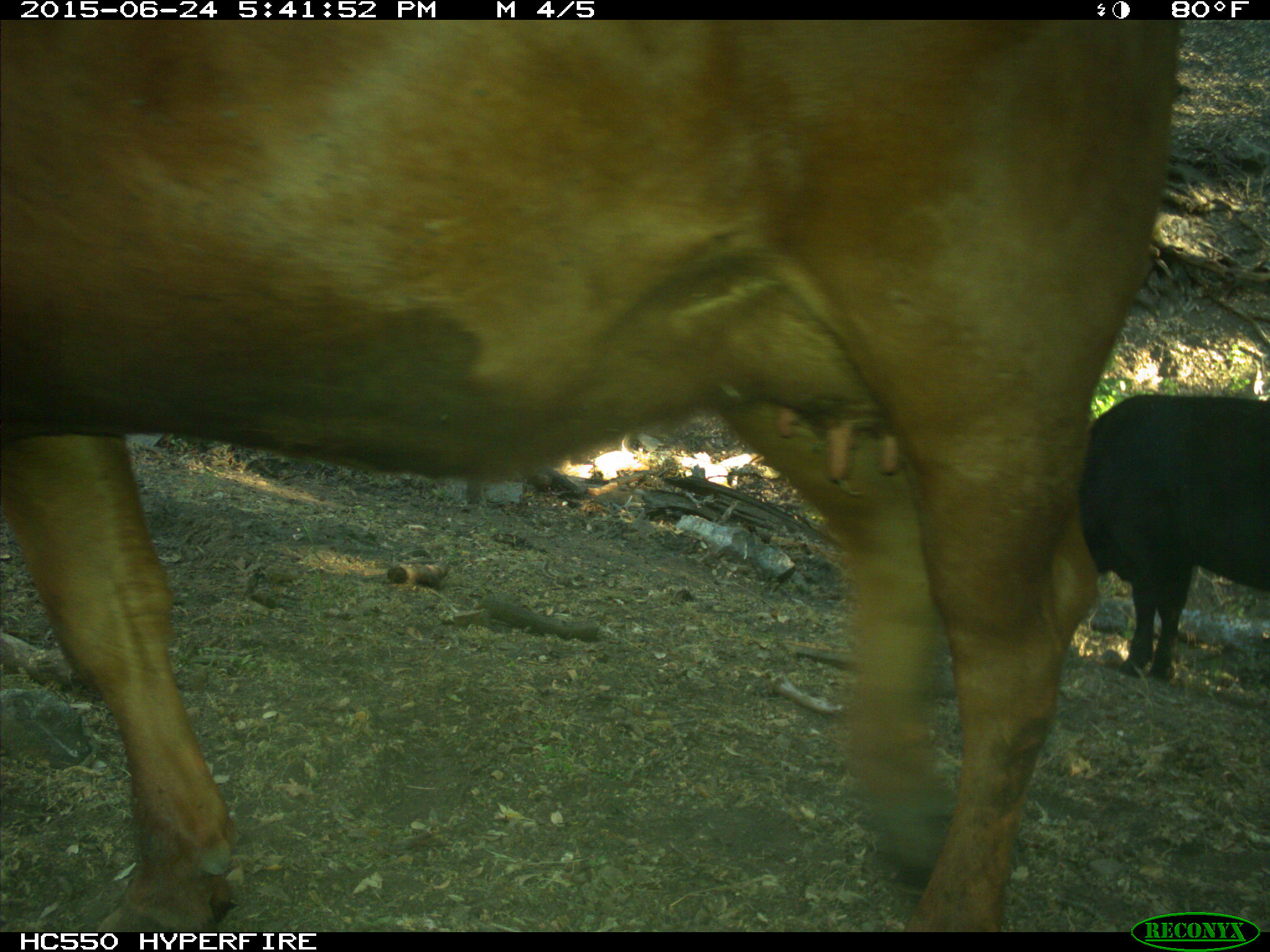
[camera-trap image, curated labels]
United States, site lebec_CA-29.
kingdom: Animalia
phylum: Chordata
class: Mammalia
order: Artiodactyla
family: Bovidae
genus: Bos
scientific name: Bos taurus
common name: domestic cow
Bos taurus (domestic cow).